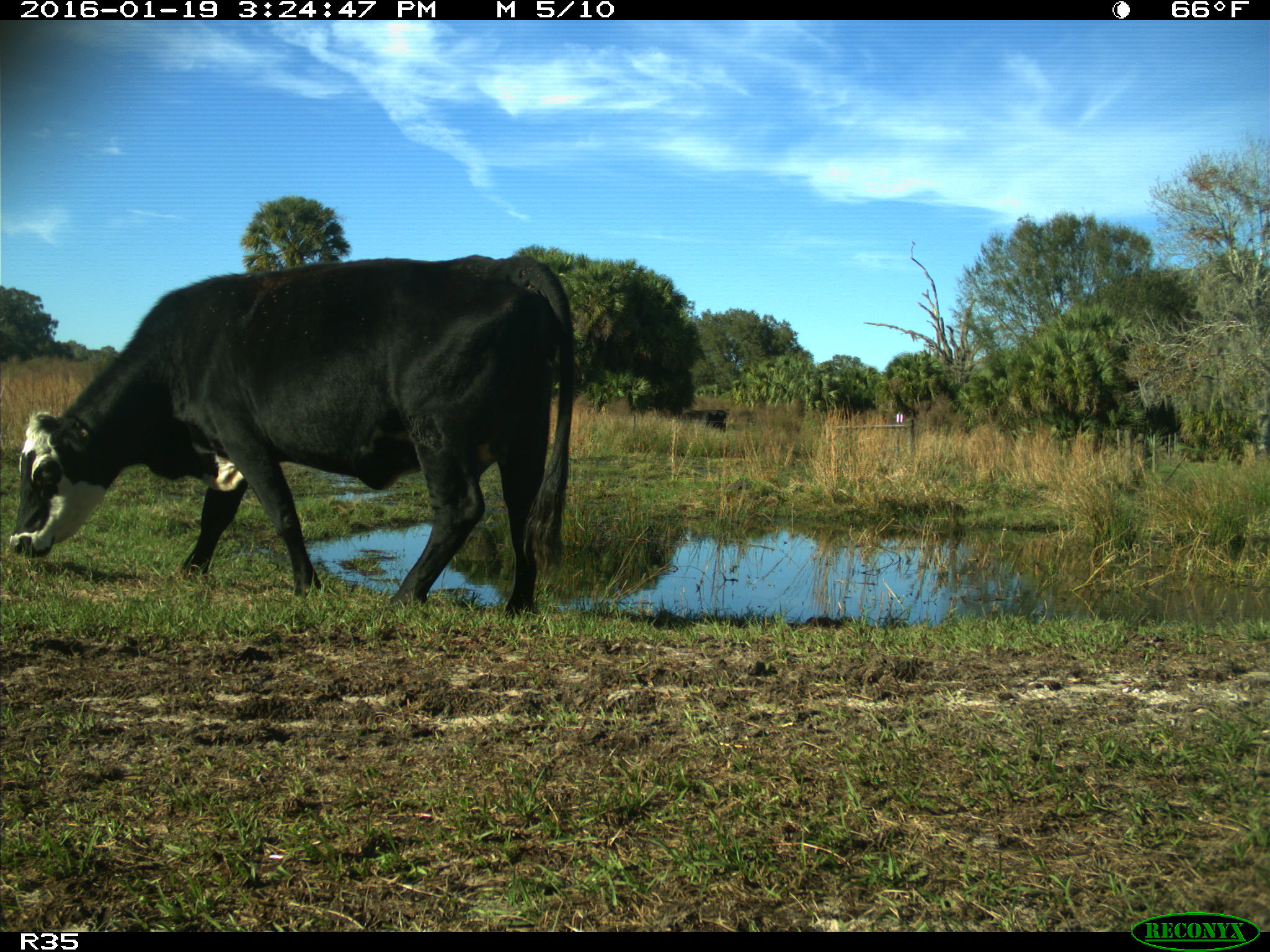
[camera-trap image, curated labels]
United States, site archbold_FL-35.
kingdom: Animalia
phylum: Chordata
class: Mammalia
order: Artiodactyla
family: Bovidae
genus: Bos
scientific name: Bos taurus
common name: domestic cow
Bos taurus (domestic cow).